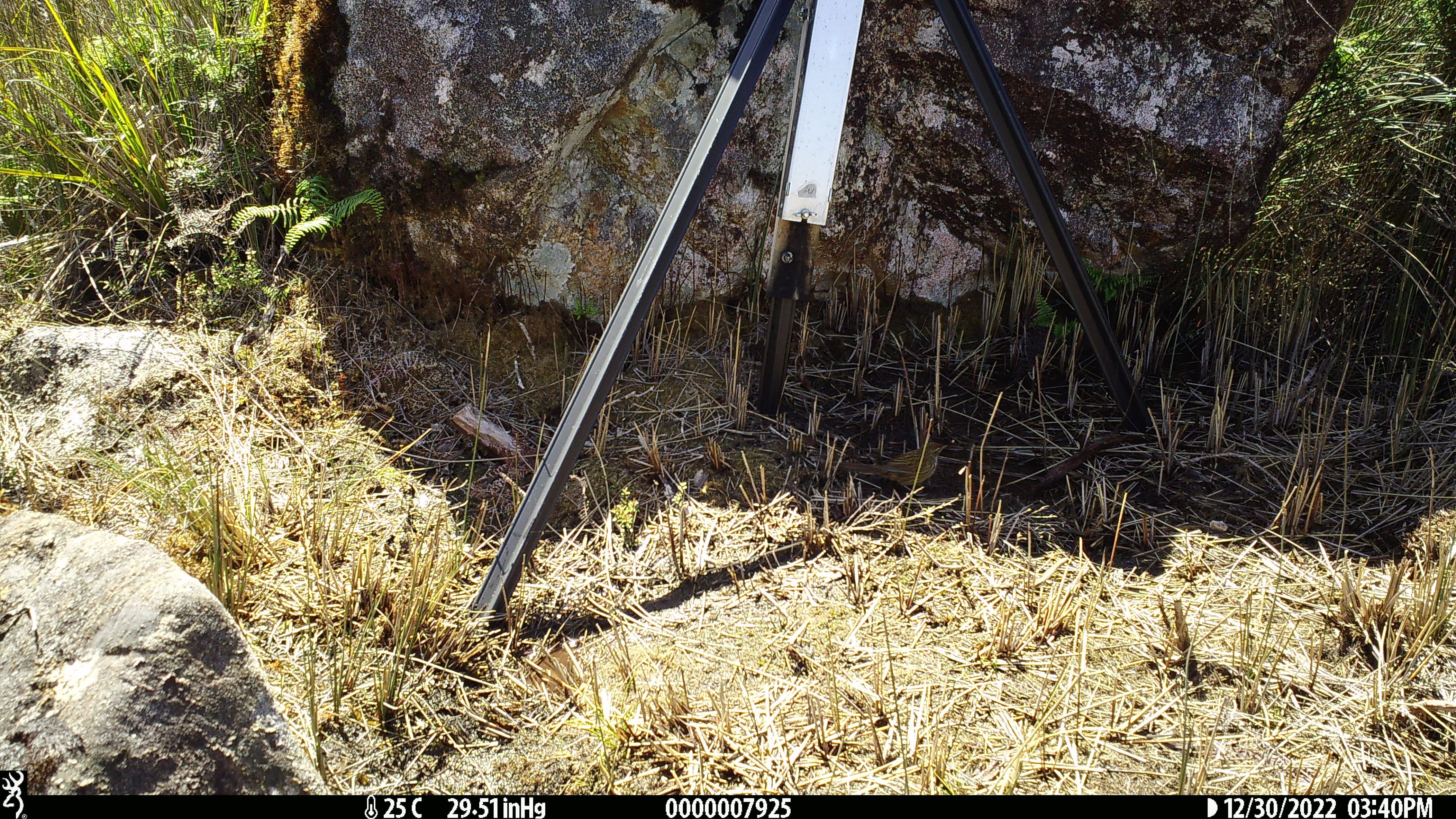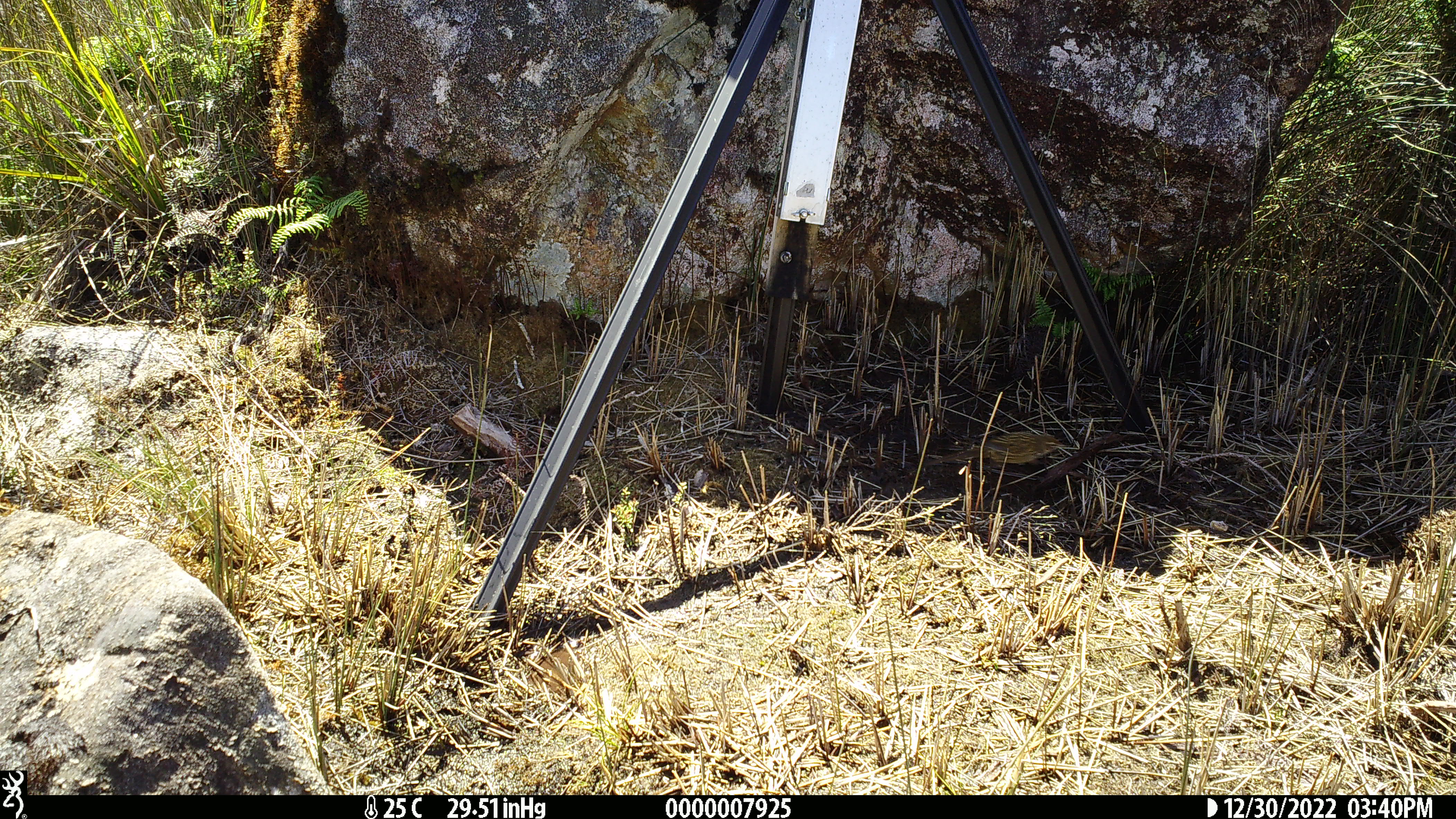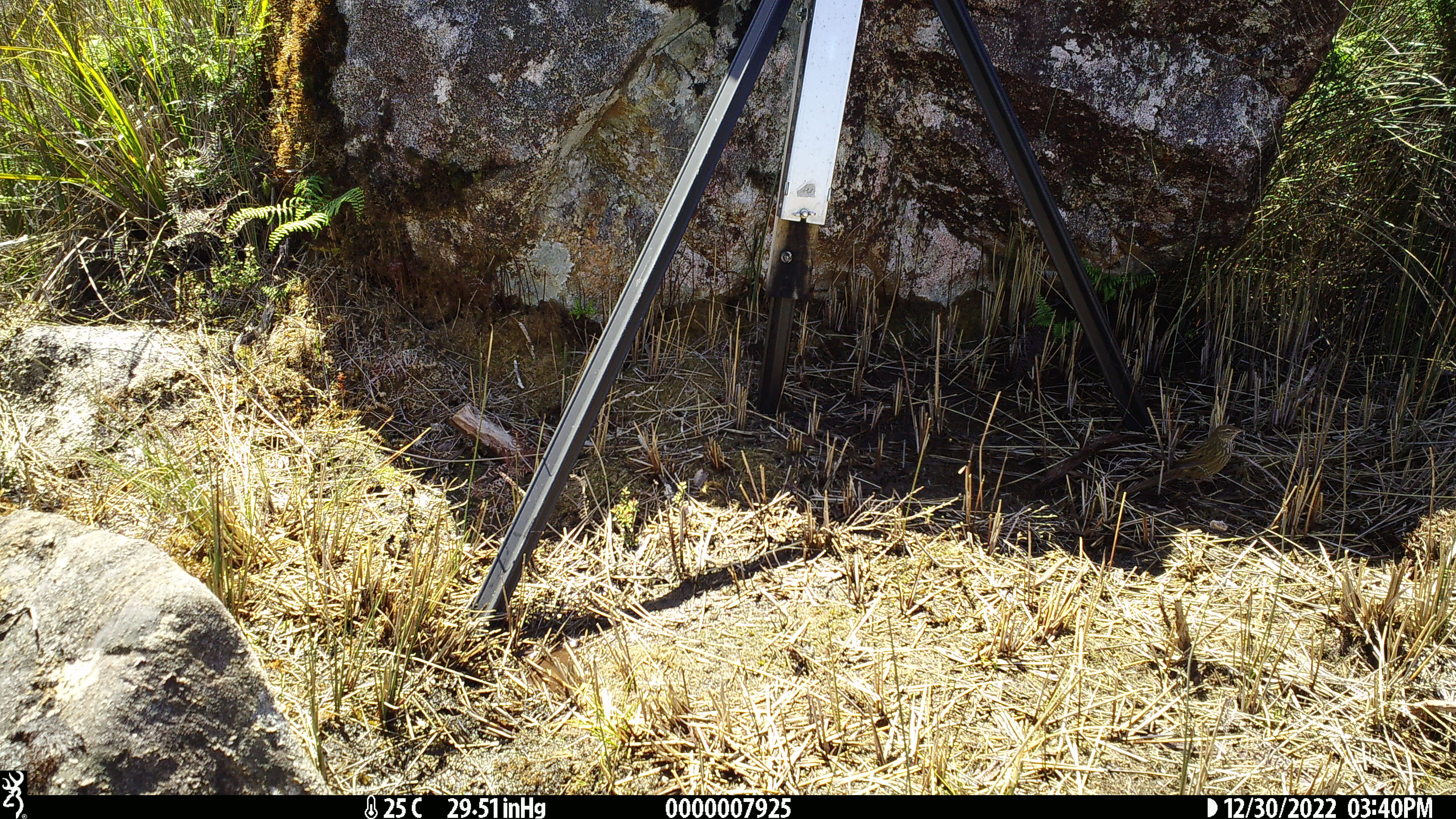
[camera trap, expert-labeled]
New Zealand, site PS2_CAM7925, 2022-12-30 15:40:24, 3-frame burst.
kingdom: Animalia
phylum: Chordata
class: Aves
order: Passeriformes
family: Locustellidae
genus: Megalurus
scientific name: Bowdleria punctata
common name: new zealand fernbird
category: fernbird